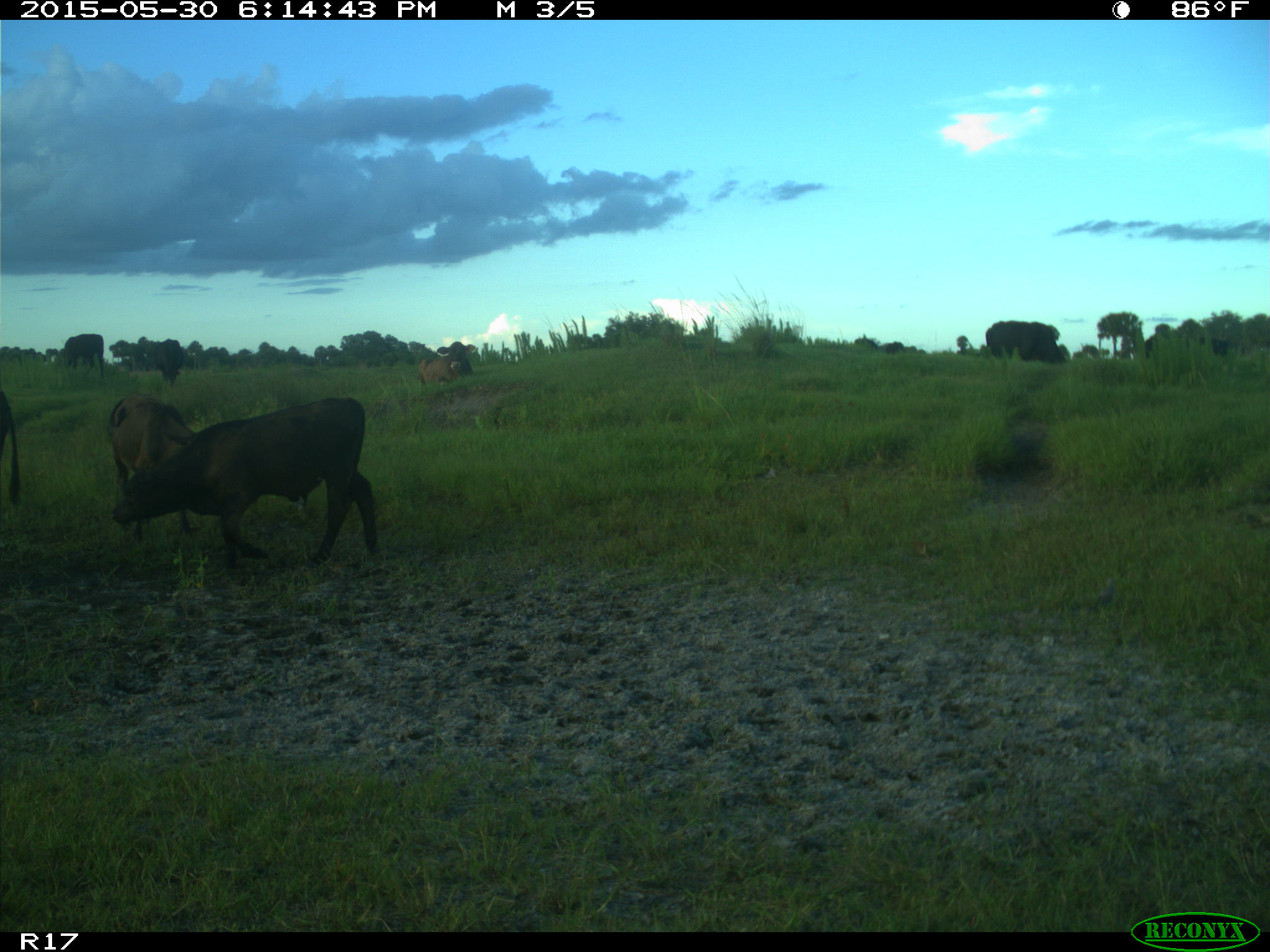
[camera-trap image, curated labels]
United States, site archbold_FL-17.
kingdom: Animalia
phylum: Chordata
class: Mammalia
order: Artiodactyla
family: Bovidae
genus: Bos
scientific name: Bos taurus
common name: domestic cow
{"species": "Bos taurus (domestic cow)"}